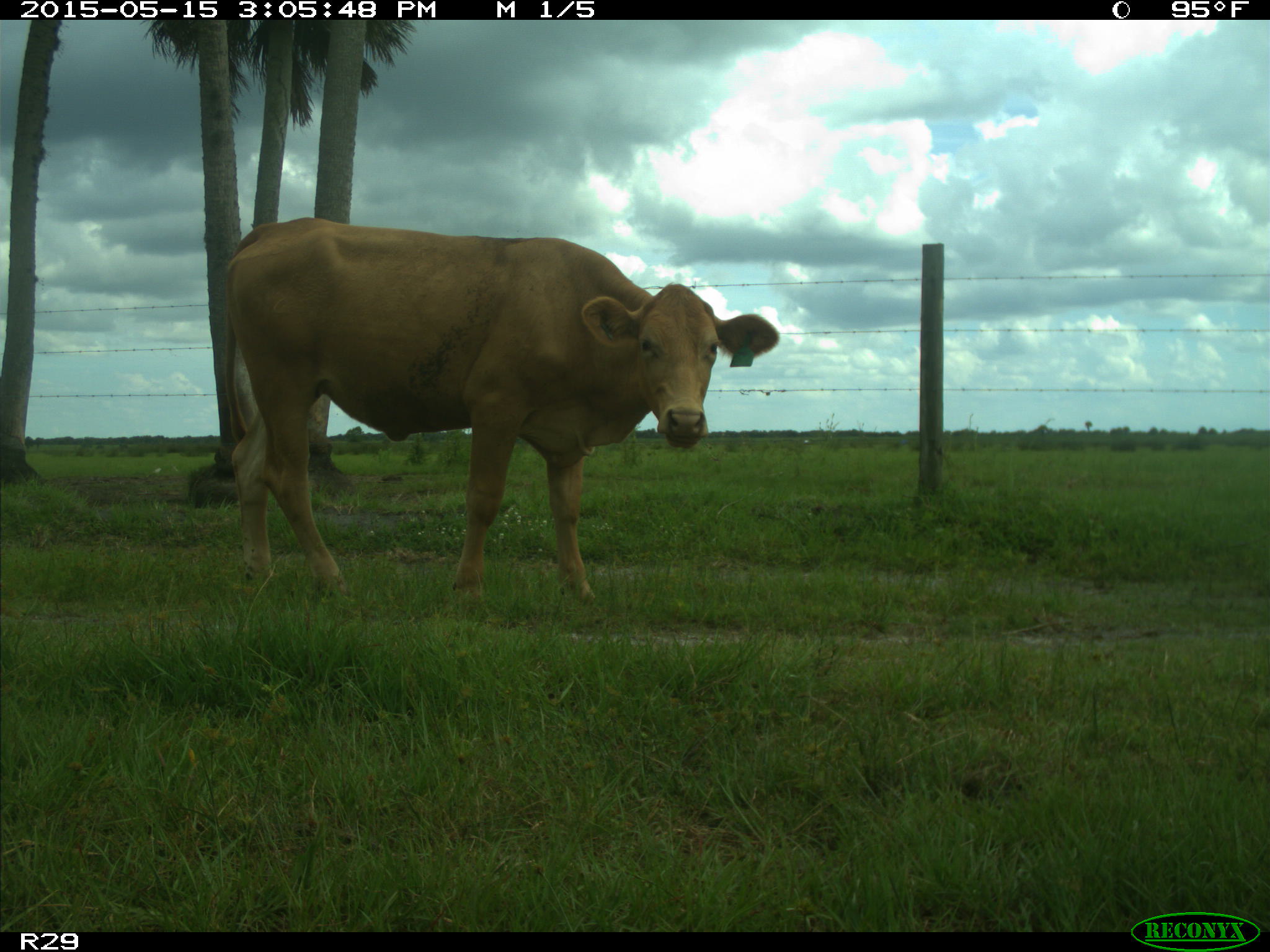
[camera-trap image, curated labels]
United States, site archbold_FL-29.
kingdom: Animalia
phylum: Chordata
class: Mammalia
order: Artiodactyla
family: Bovidae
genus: Bos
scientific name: Bos taurus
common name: domestic cow